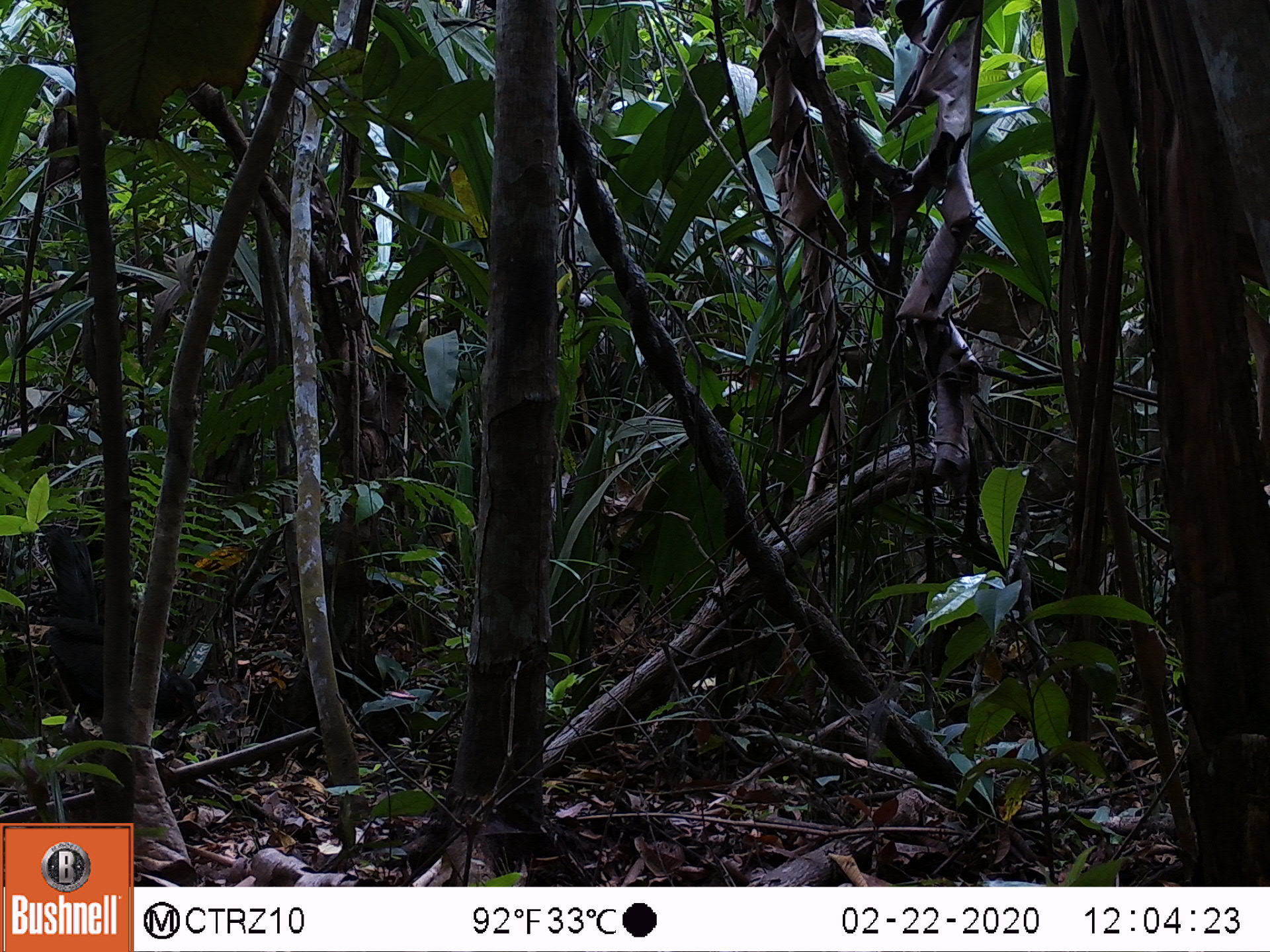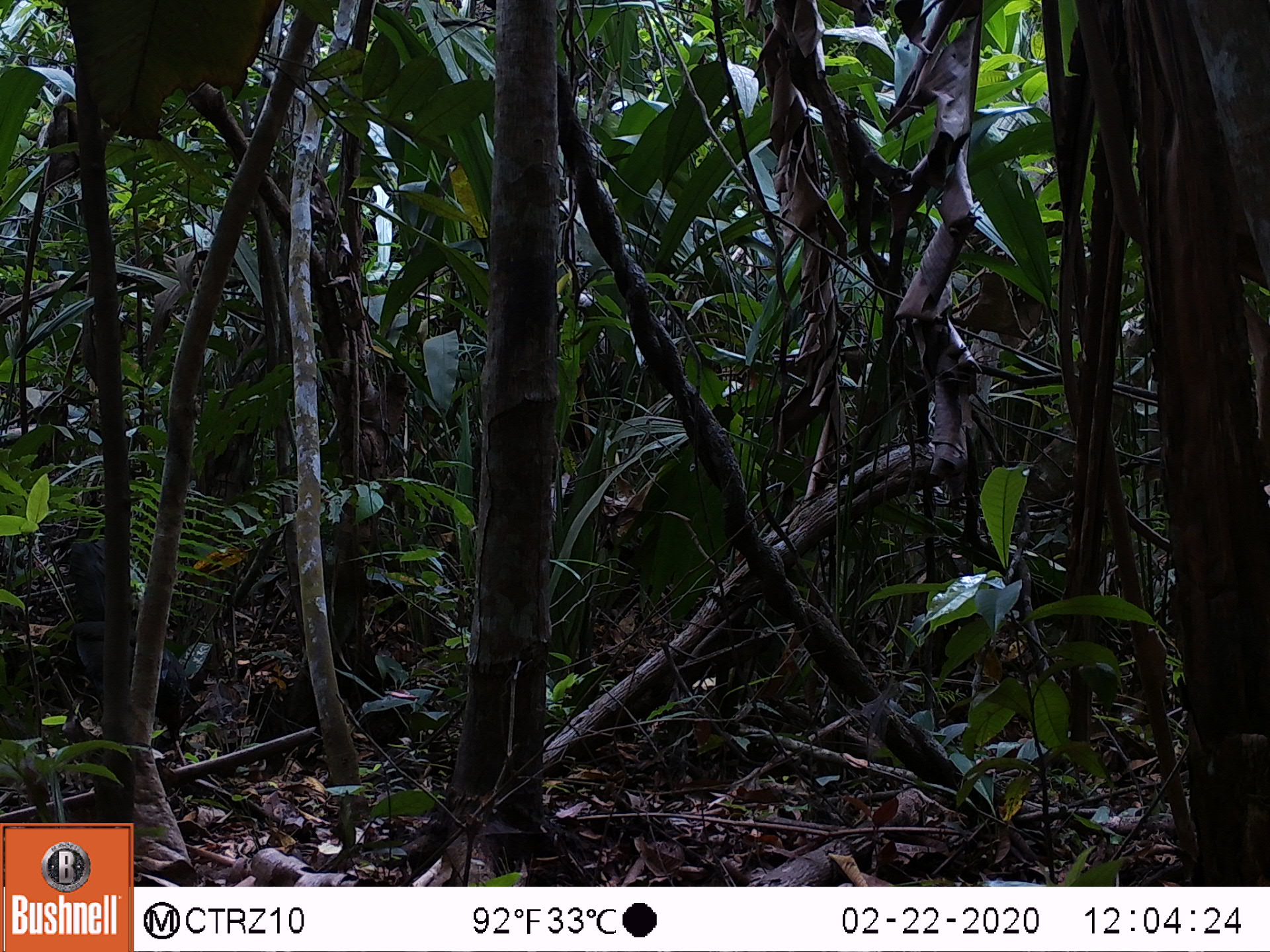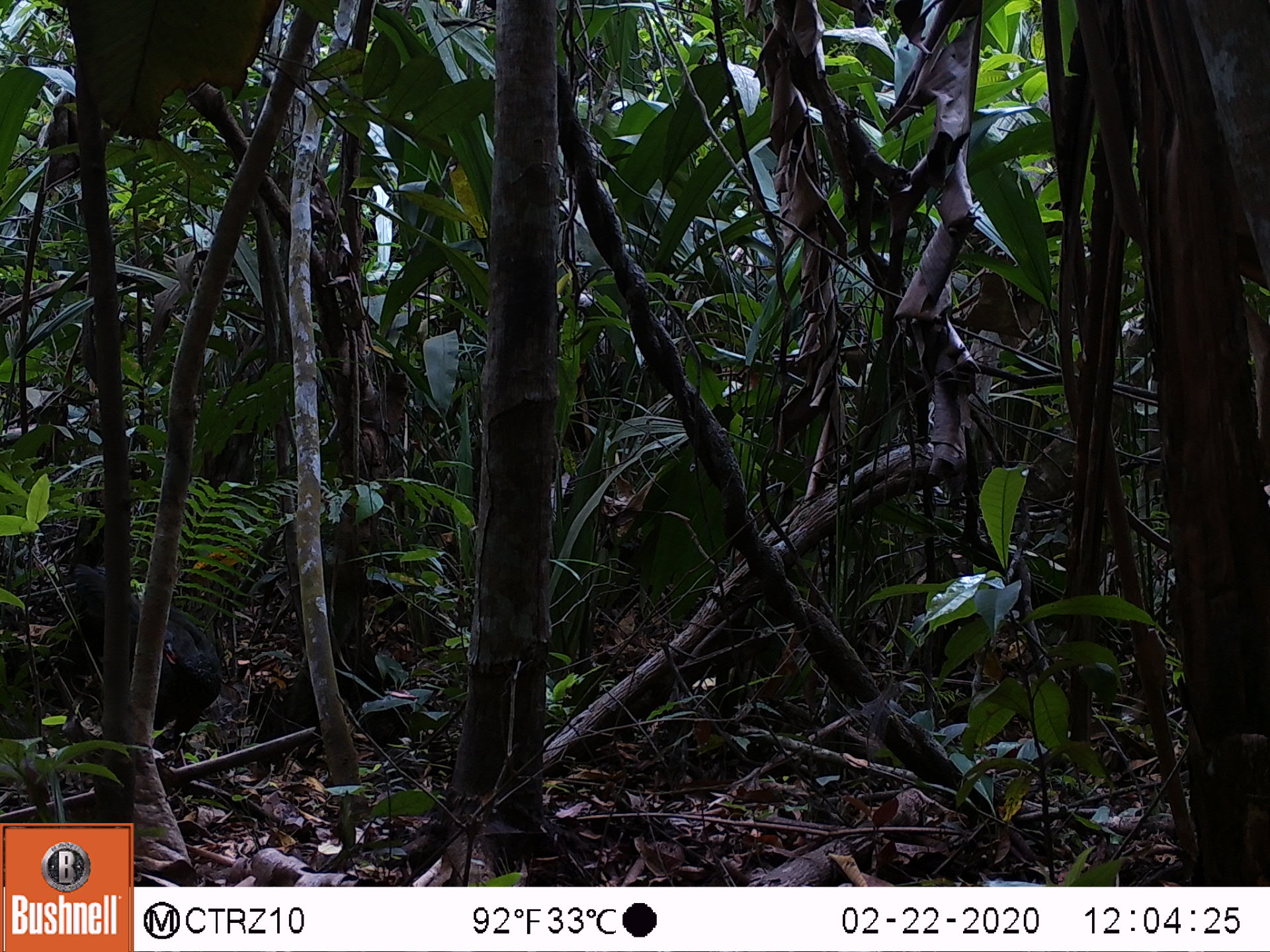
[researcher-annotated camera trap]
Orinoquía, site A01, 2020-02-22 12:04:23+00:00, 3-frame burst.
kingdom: Animalia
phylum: Chordata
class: Aves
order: Galliformes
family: Cracidae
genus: Penelope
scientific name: Penelope jacquacu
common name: spix's guan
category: spixs guan